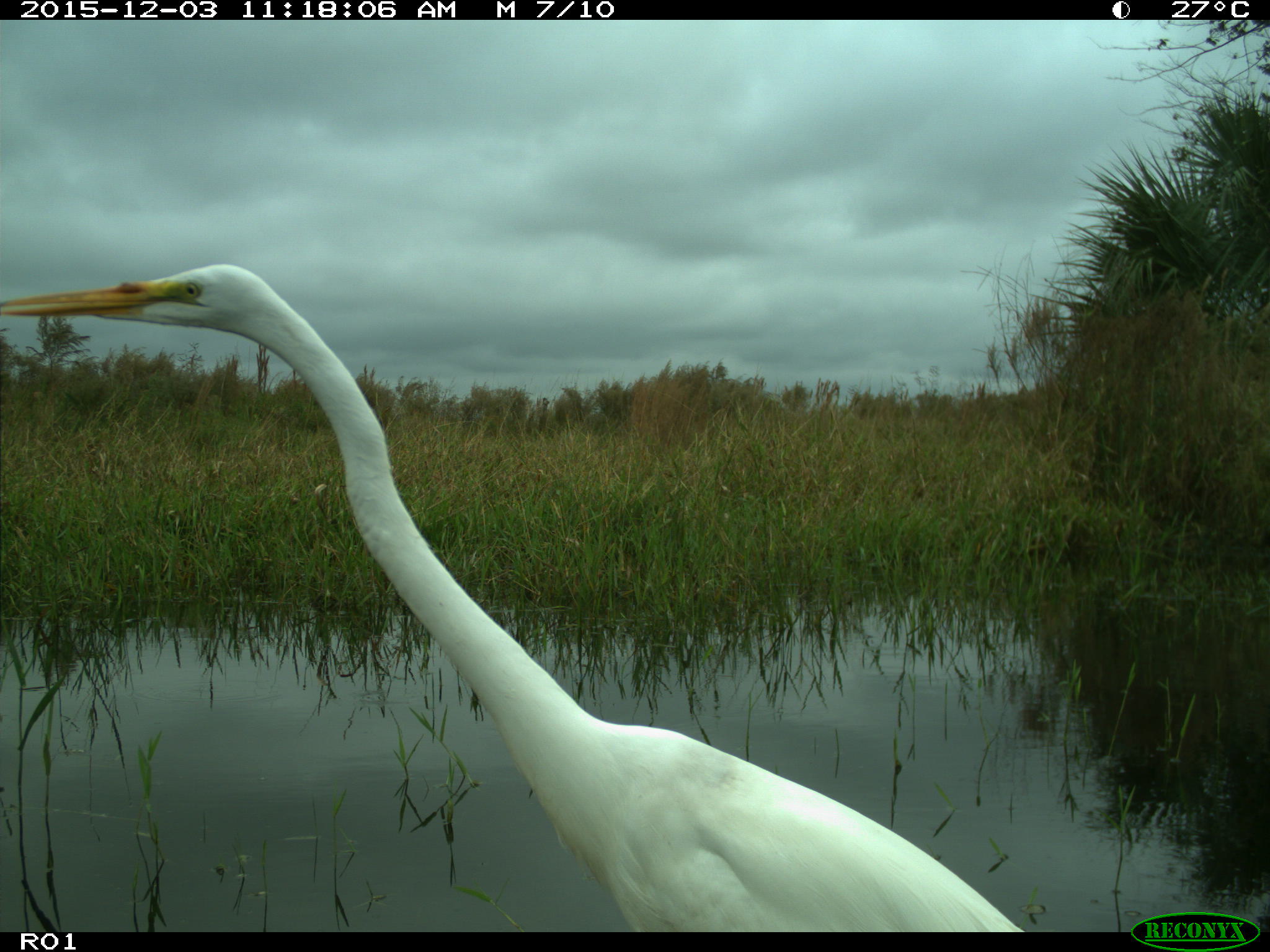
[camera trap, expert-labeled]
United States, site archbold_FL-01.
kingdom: Animalia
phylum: Chordata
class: Aves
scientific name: Aves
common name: birds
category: unidentified bird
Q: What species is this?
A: Unidentified bird (birds) (Aves).